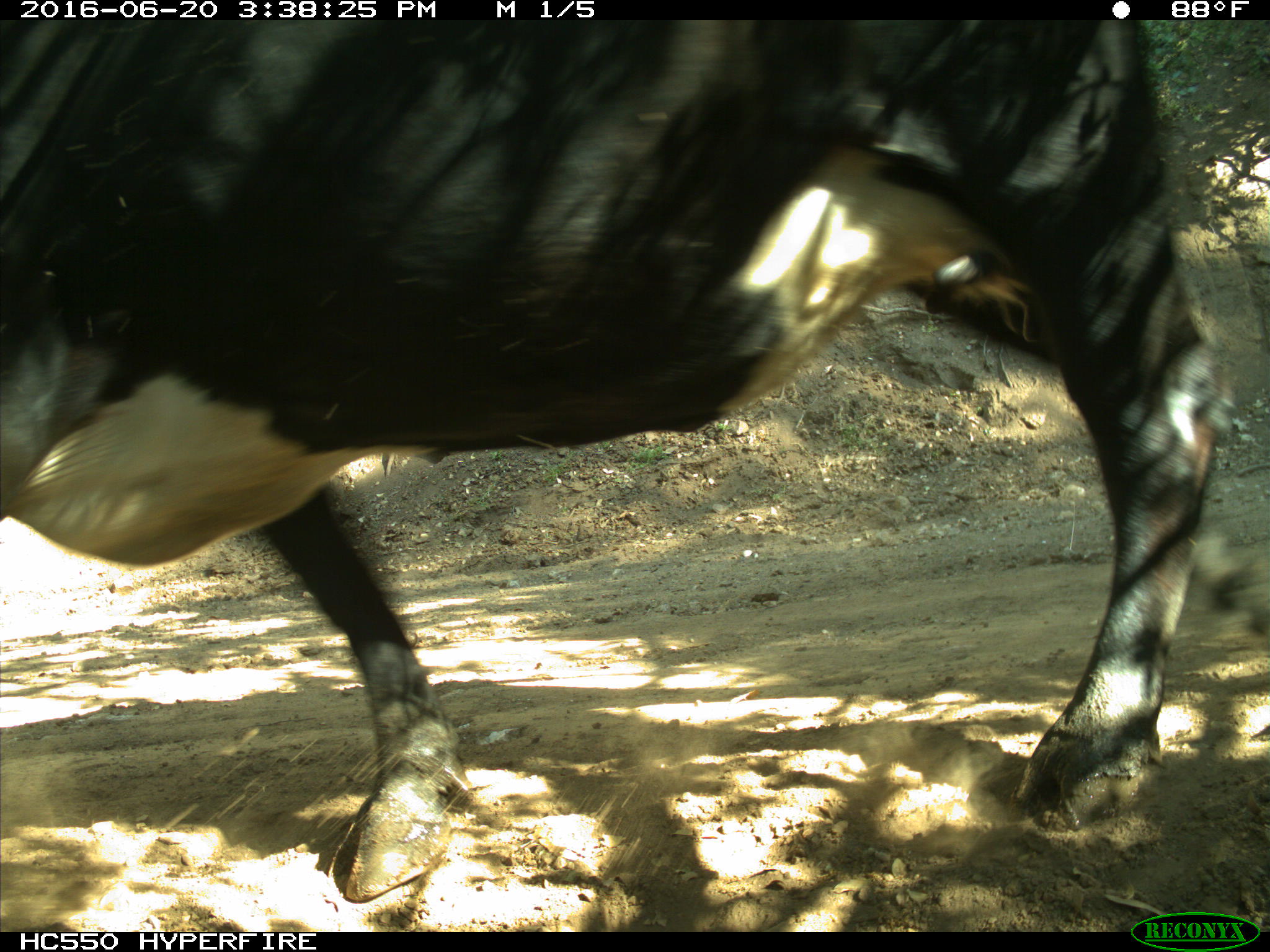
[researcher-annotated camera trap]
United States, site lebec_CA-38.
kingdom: Animalia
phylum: Chordata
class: Mammalia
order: Artiodactyla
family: Bovidae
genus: Bos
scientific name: Bos taurus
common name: domestic cow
Bos taurus (domestic cow).